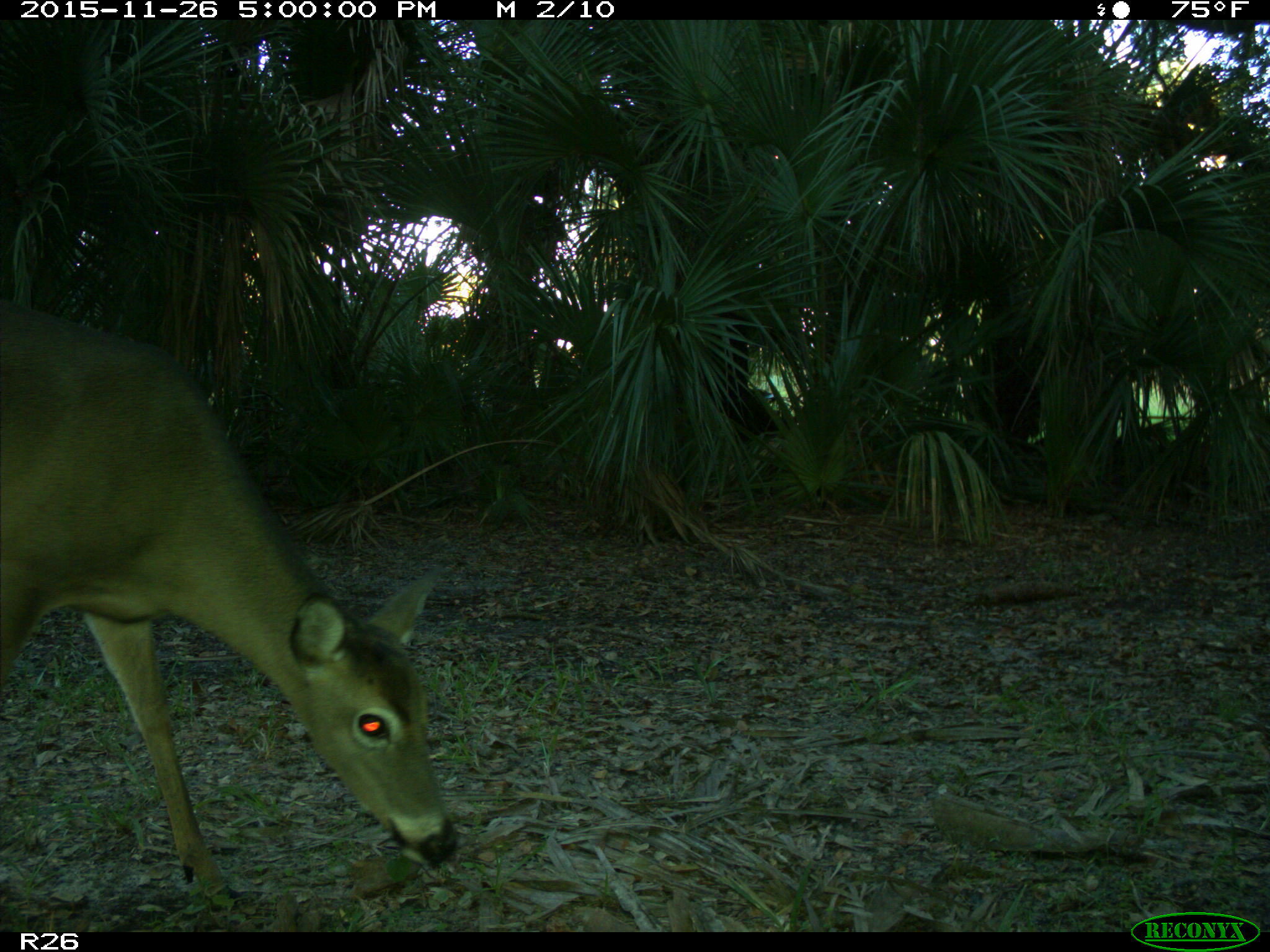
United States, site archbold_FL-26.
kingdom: Animalia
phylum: Chordata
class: Mammalia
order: Artiodactyla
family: Cervidae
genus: Odocoileus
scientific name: Odocoileus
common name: deer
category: unidentified deer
Unidentified deer (deer) (Odocoileus).